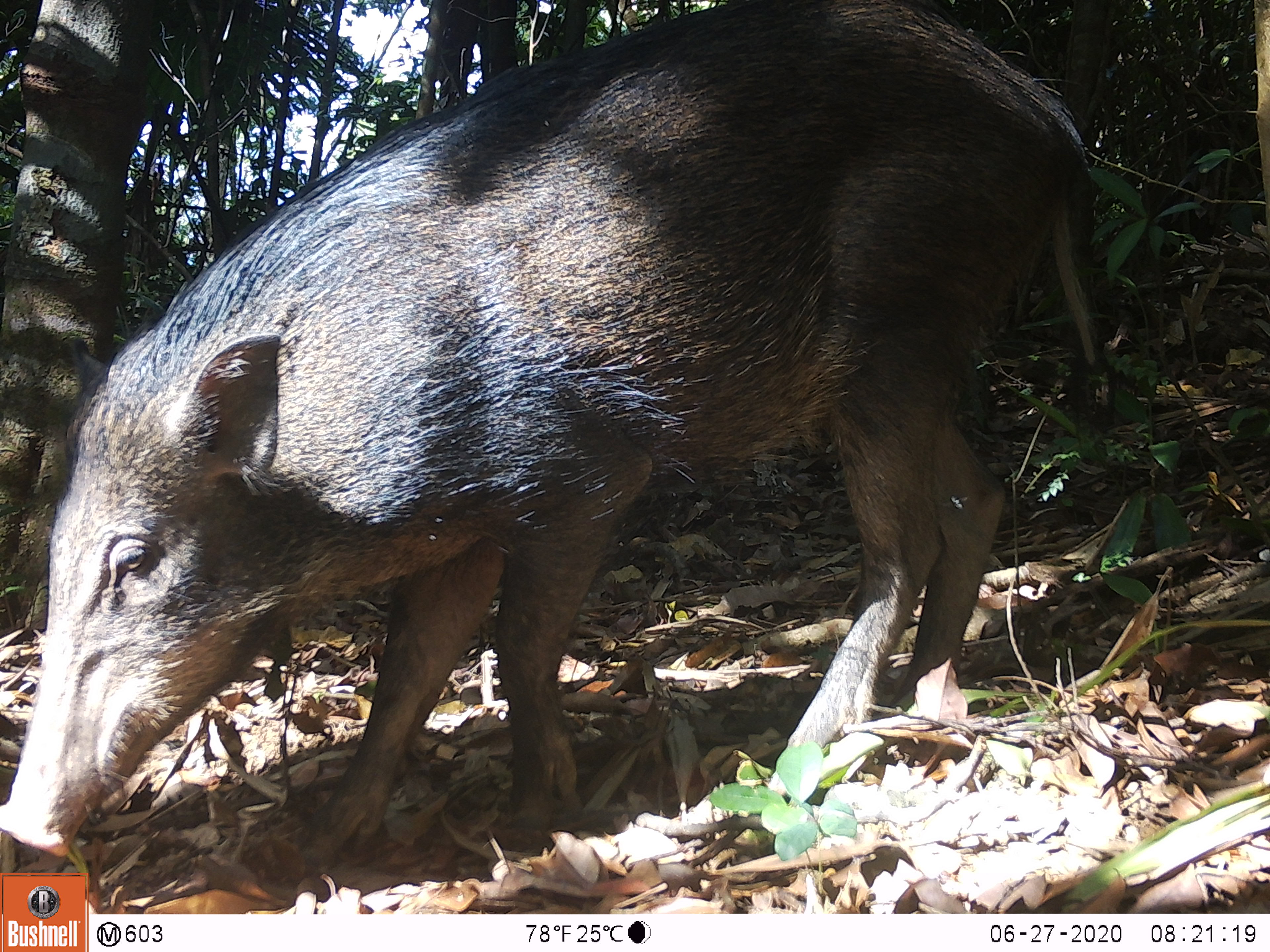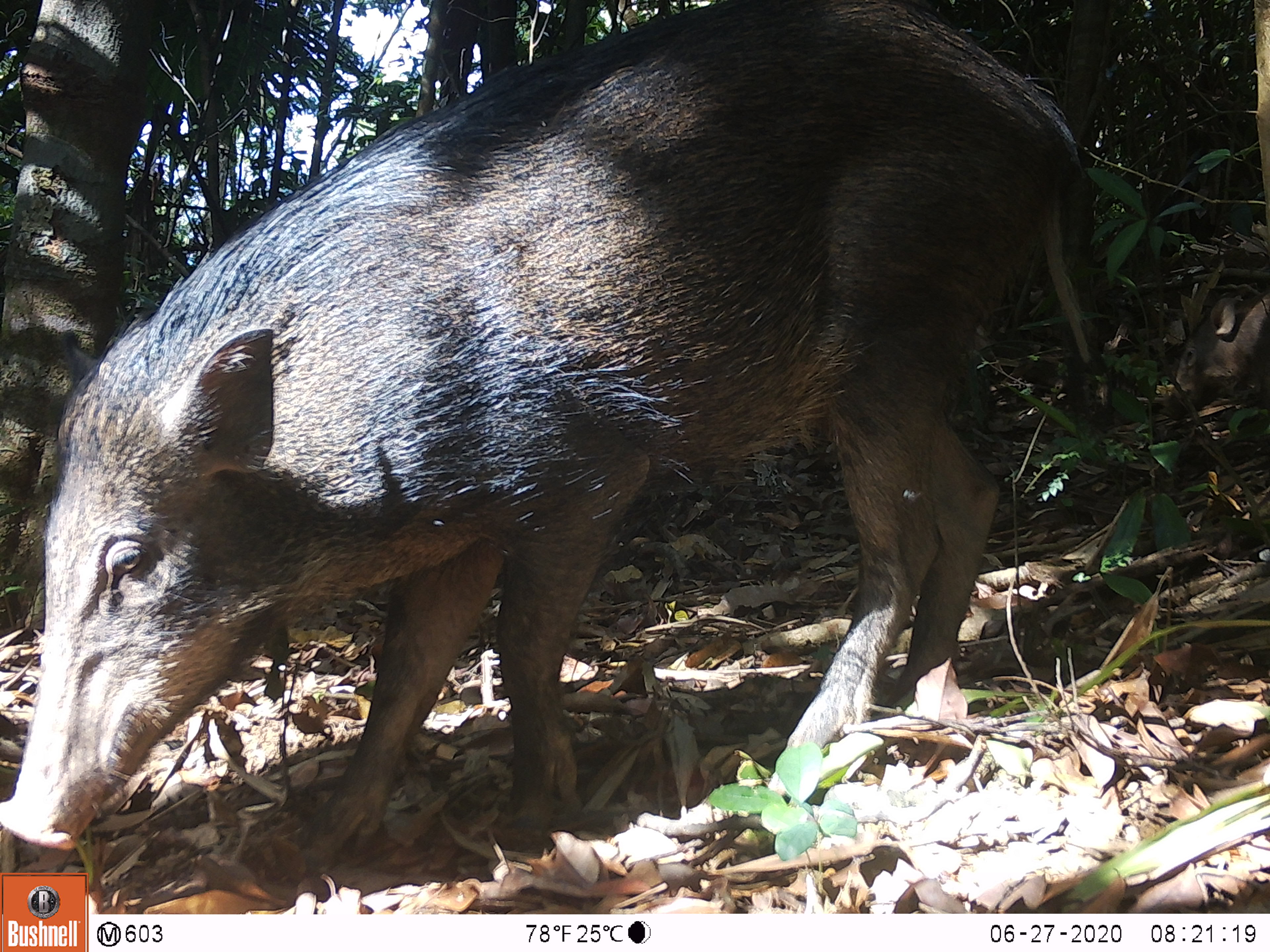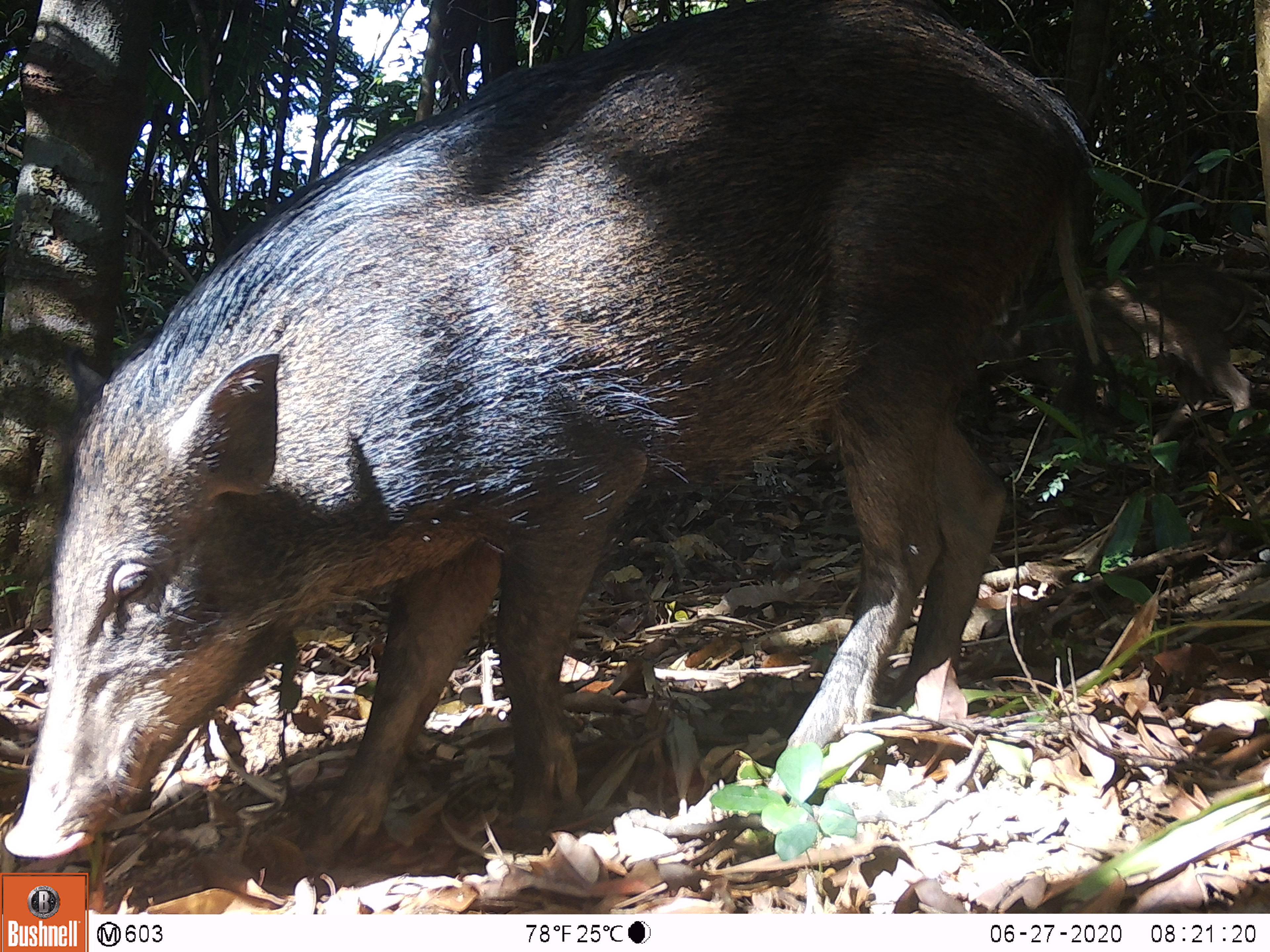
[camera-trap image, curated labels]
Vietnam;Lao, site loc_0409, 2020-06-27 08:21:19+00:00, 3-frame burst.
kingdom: Animalia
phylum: Chordata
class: Mammalia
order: Artiodactyla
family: Suidae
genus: Sus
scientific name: Sus scrofa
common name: eurasian wild pig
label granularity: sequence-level